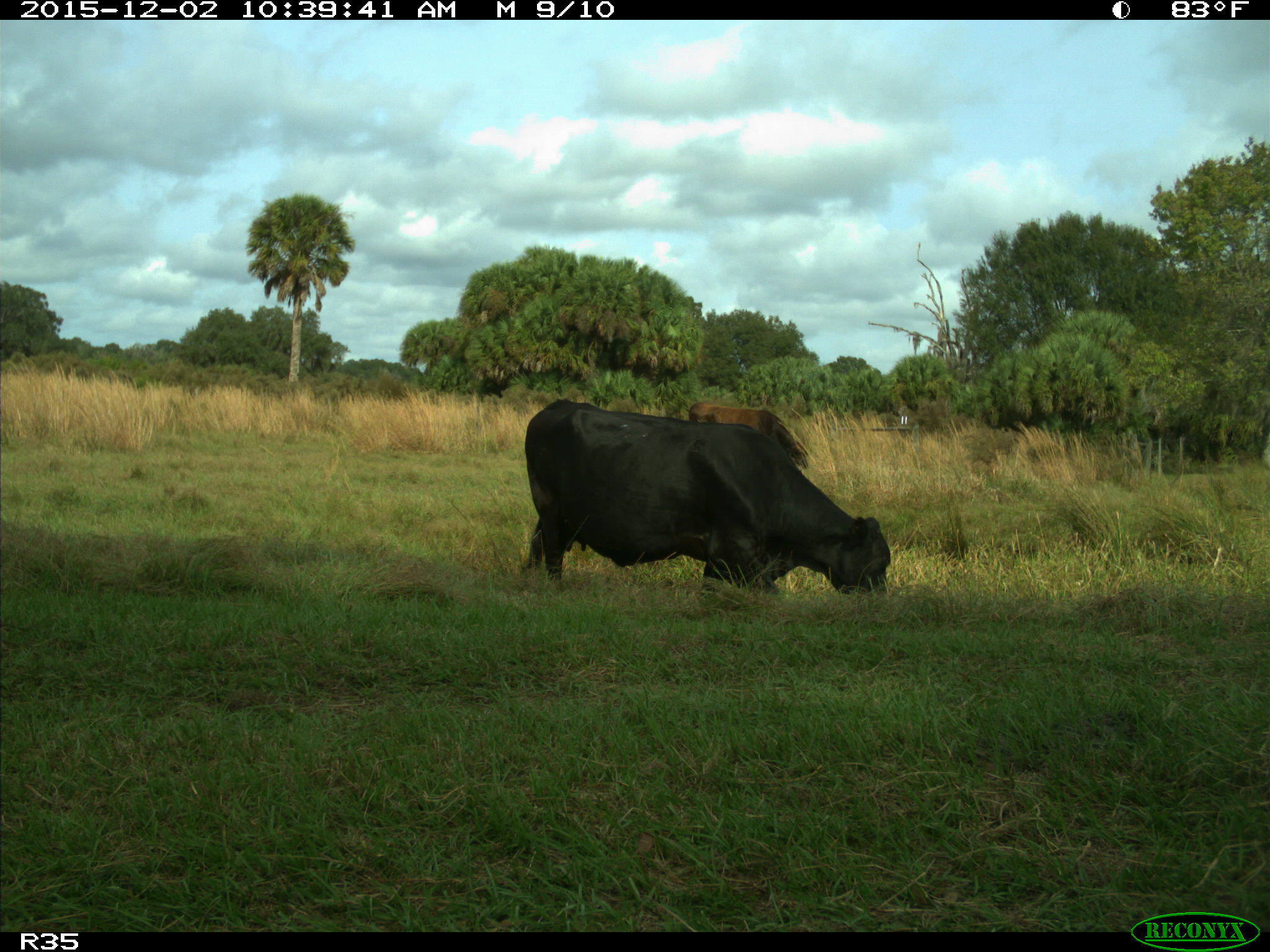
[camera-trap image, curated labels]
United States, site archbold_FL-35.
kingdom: Animalia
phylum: Chordata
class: Mammalia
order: Artiodactyla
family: Bovidae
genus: Bos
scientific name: Bos taurus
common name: domestic cow